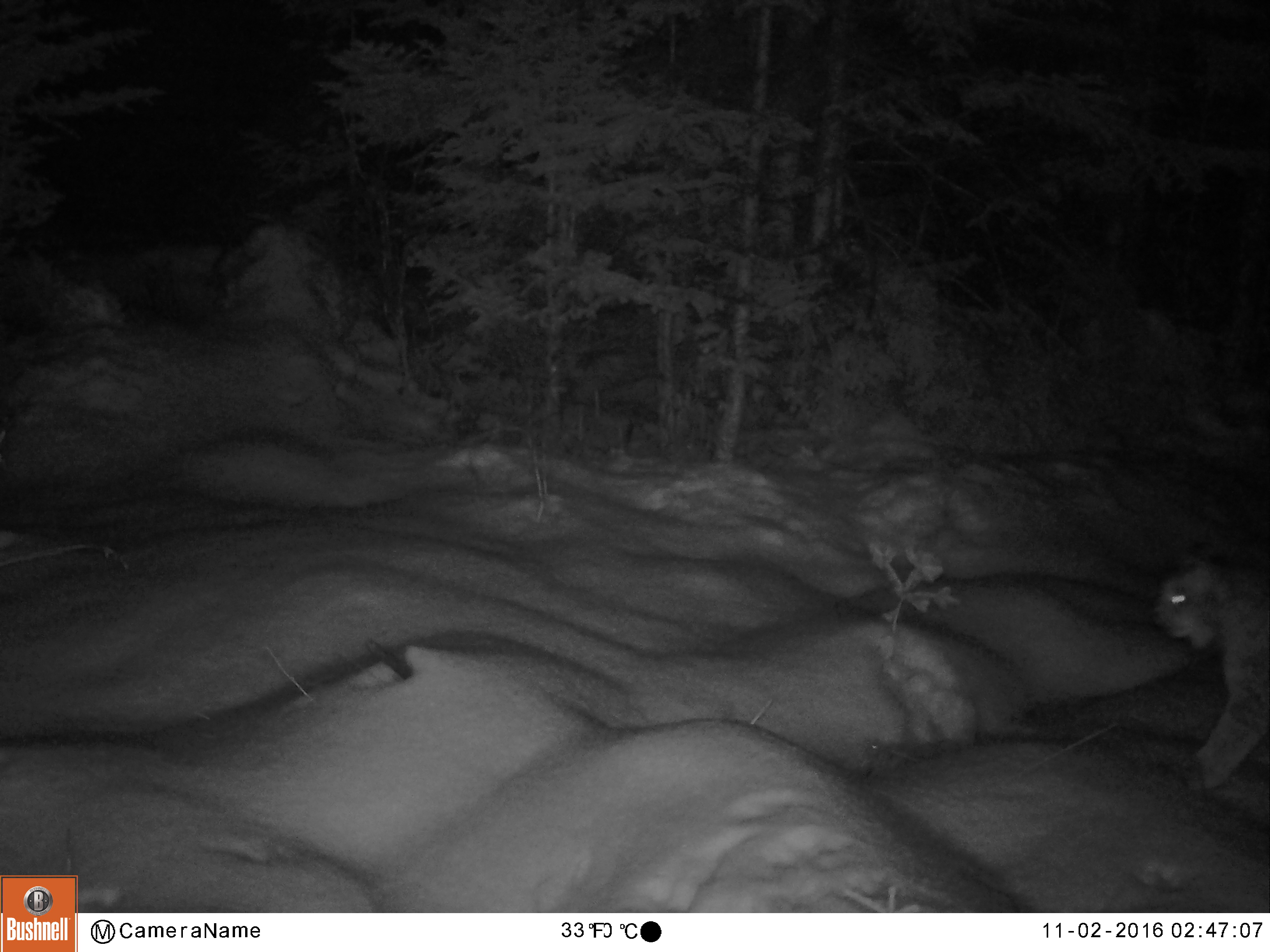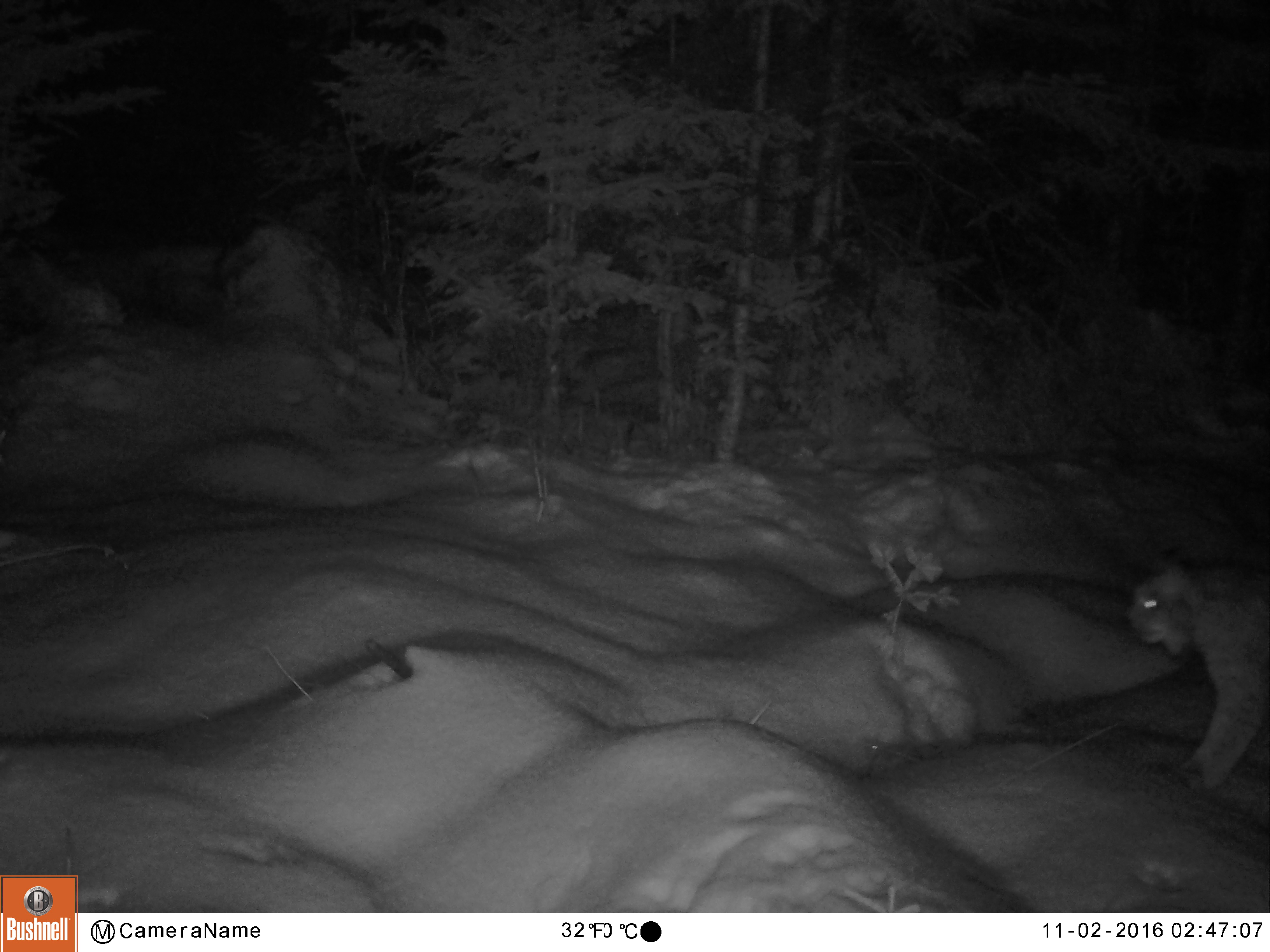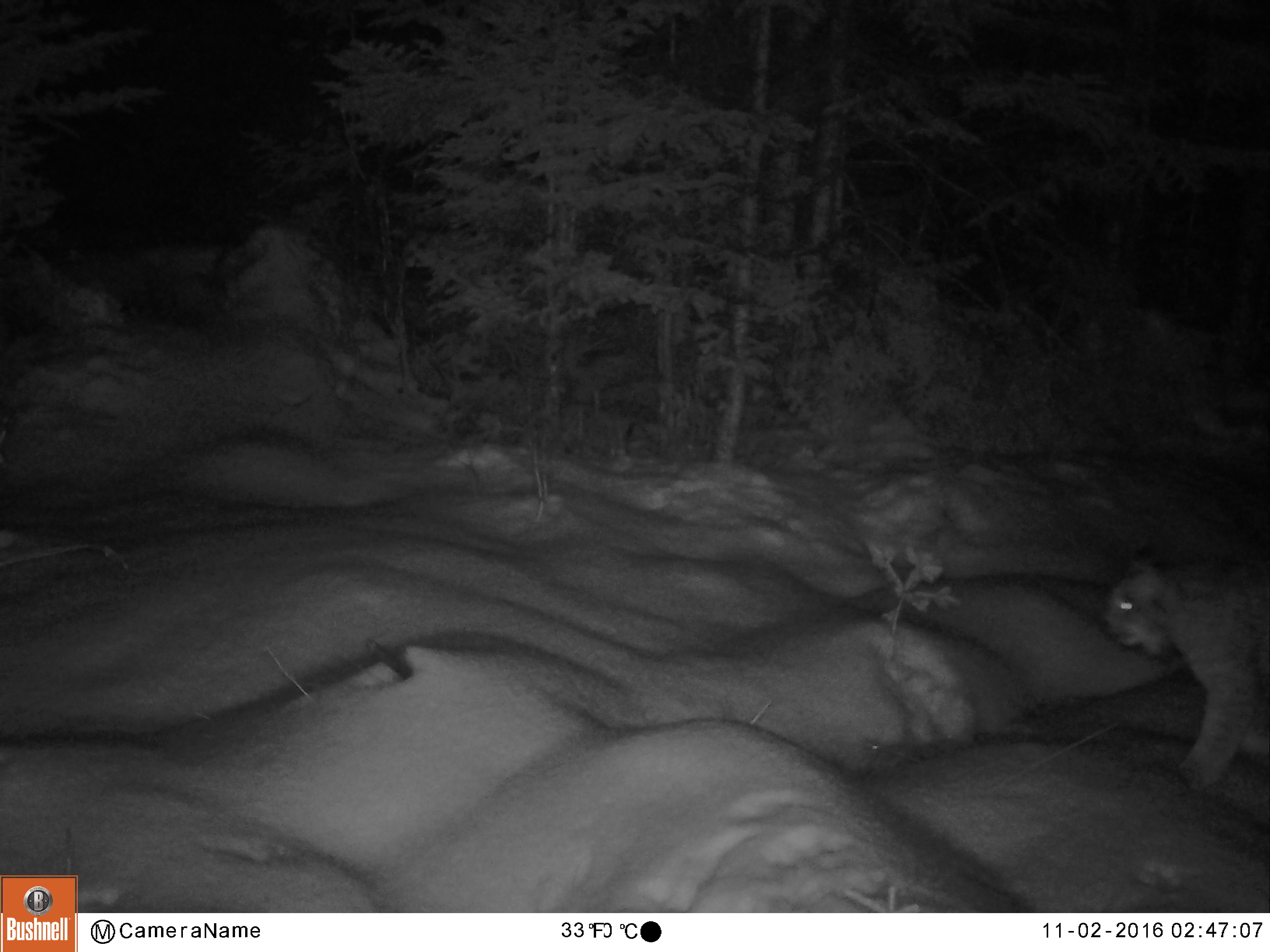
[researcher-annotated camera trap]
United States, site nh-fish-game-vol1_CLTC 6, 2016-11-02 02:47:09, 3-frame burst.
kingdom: Animalia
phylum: Chordata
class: Mammalia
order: Carnivora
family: Felidae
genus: Lynx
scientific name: Lynx canadensis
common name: canada lynx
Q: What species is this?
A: Canada lynx (Lynx canadensis).